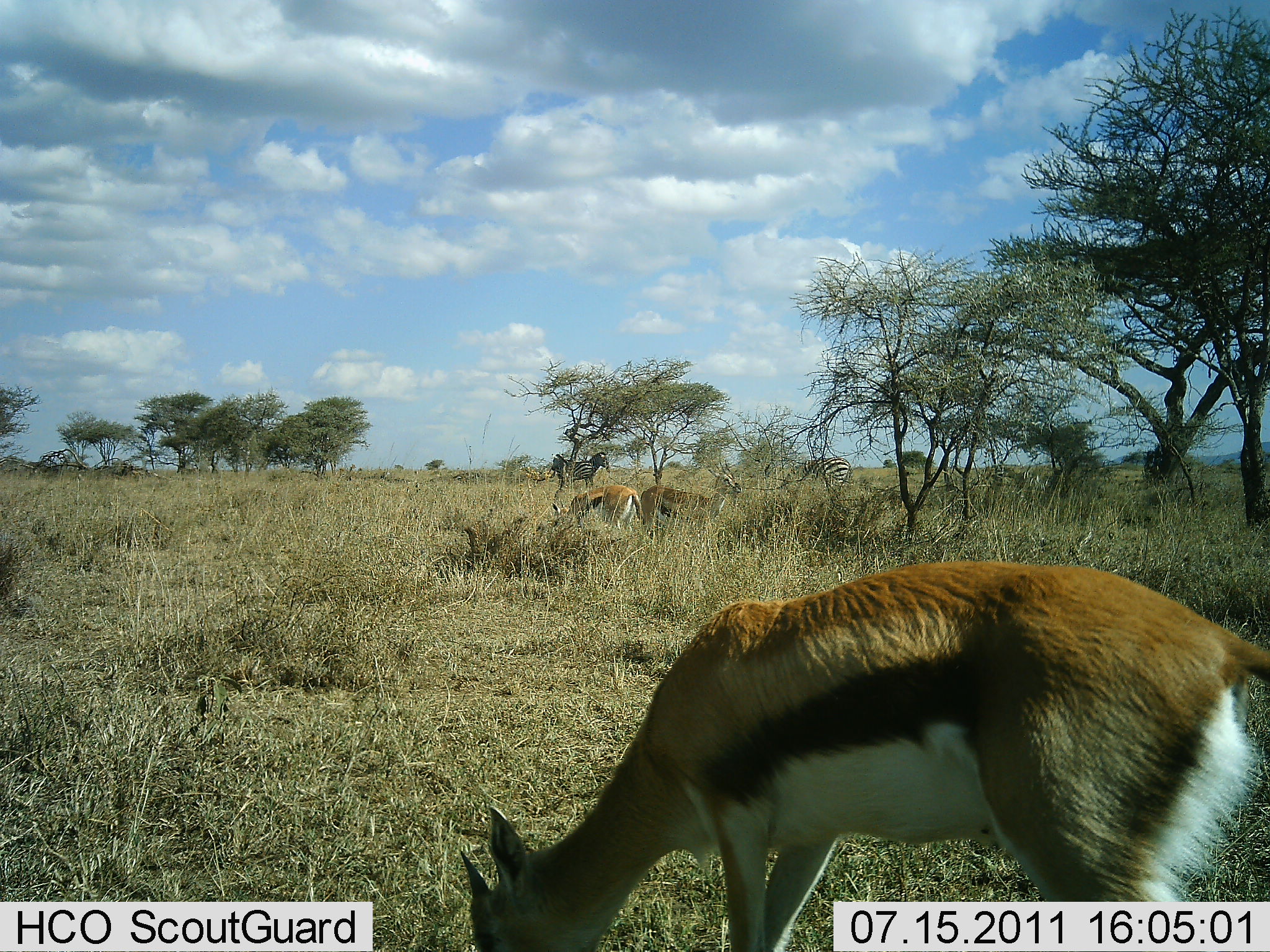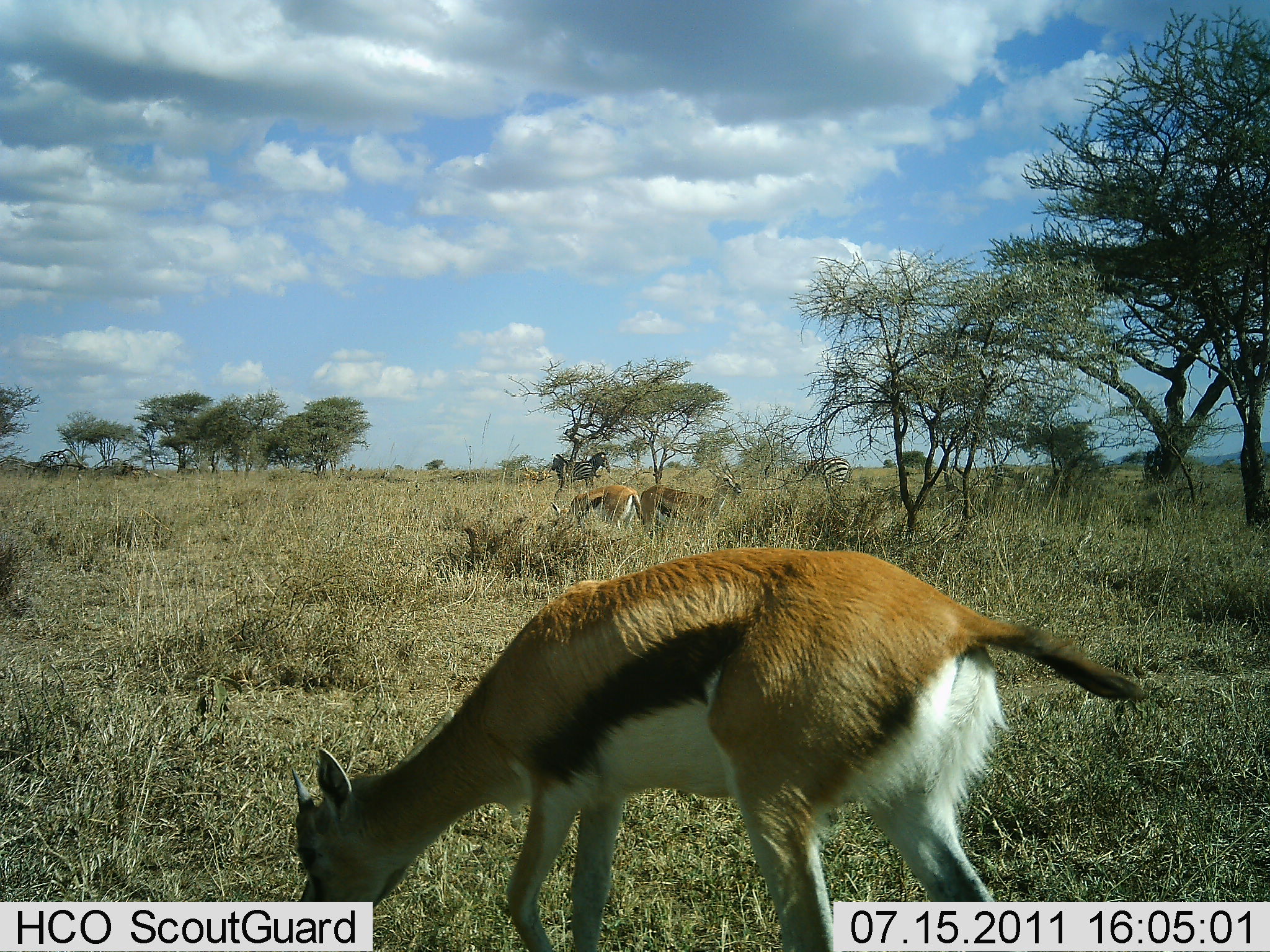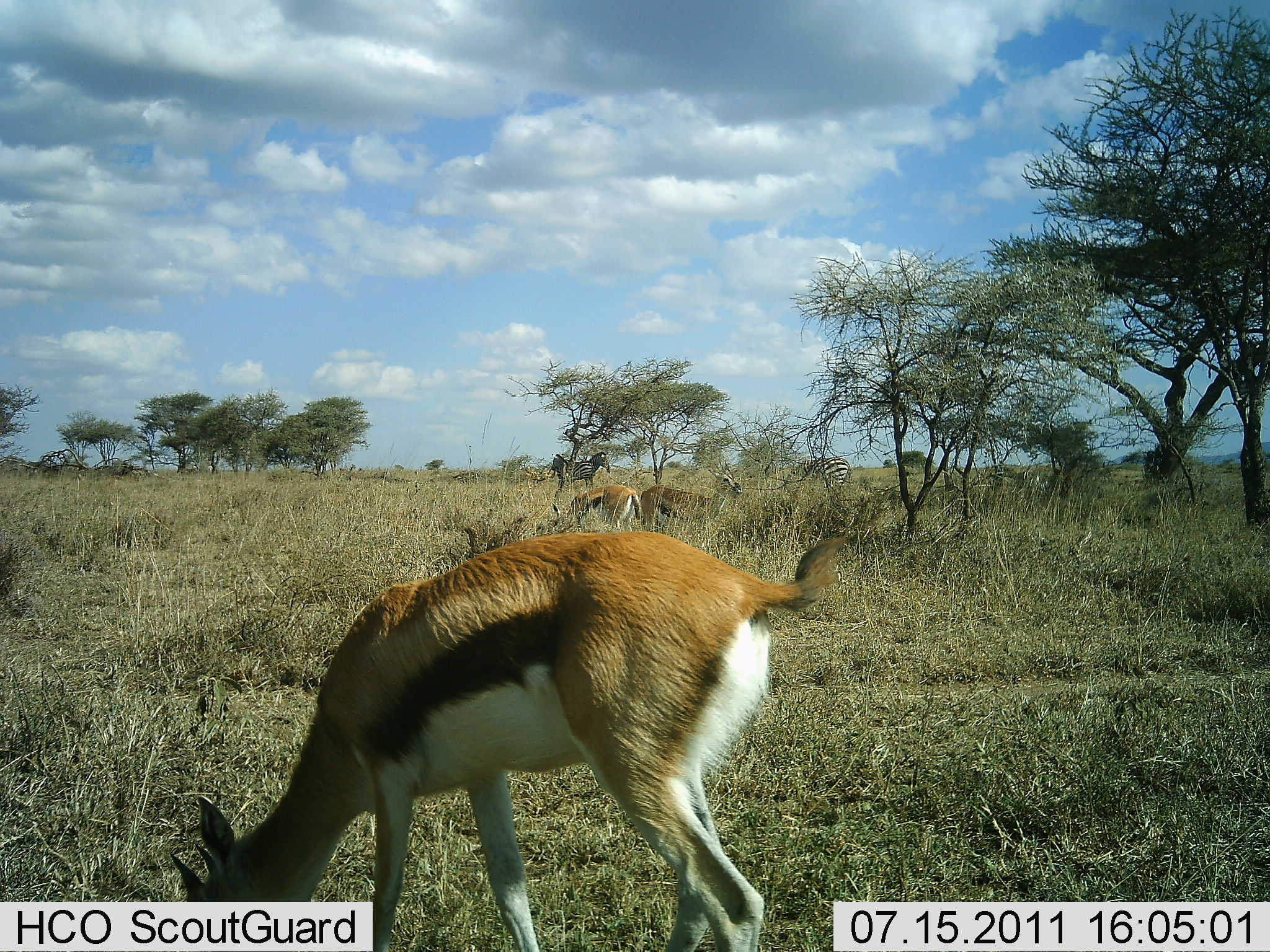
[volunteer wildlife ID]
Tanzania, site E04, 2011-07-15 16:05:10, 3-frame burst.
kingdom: Animalia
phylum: Chordata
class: Mammalia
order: Artiodactyla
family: Bovidae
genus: Eudorcas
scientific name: Eudorcas thomsonii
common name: thomson's gazelle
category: gazellethomsons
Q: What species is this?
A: Gazellethomsons (thomson's gazelle) (Eudorcas thomsonii).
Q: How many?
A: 3.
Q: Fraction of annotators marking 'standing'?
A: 50%.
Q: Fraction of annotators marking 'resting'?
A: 0%.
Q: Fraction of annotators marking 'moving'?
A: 39%.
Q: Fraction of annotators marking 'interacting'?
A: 0%.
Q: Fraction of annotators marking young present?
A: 0%.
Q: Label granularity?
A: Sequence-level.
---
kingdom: Animalia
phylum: Chordata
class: Mammalia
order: Perissodactyla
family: Equidae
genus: Equus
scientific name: Equus quagga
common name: plains zebra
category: zebra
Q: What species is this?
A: Zebra (plains zebra) (Equus quagga).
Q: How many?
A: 2.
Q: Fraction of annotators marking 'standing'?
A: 60%.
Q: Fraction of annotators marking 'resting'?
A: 10%.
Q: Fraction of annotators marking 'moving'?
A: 0%.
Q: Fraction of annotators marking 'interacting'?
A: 0%.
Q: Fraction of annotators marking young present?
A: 0%.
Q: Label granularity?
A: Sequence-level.